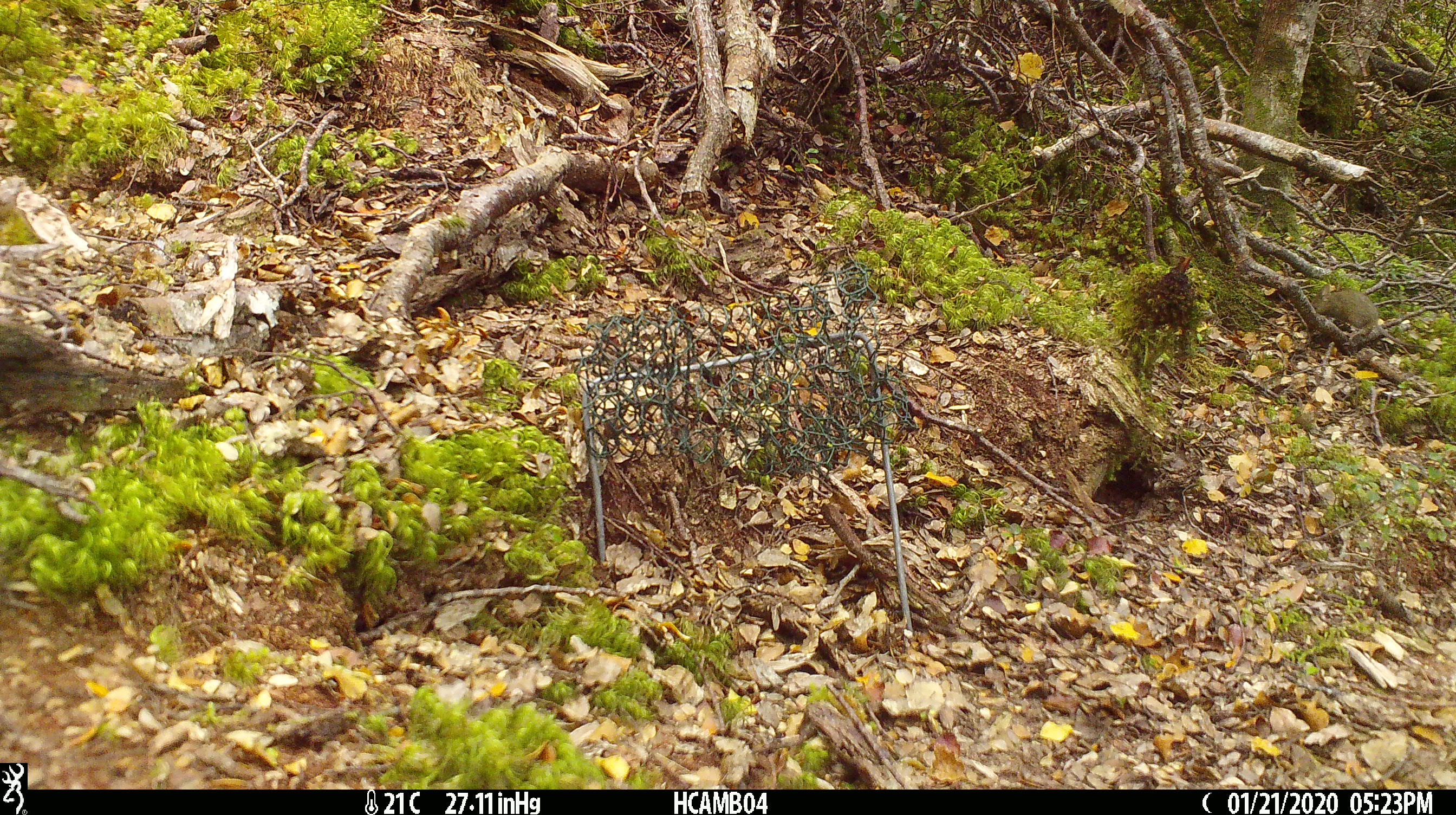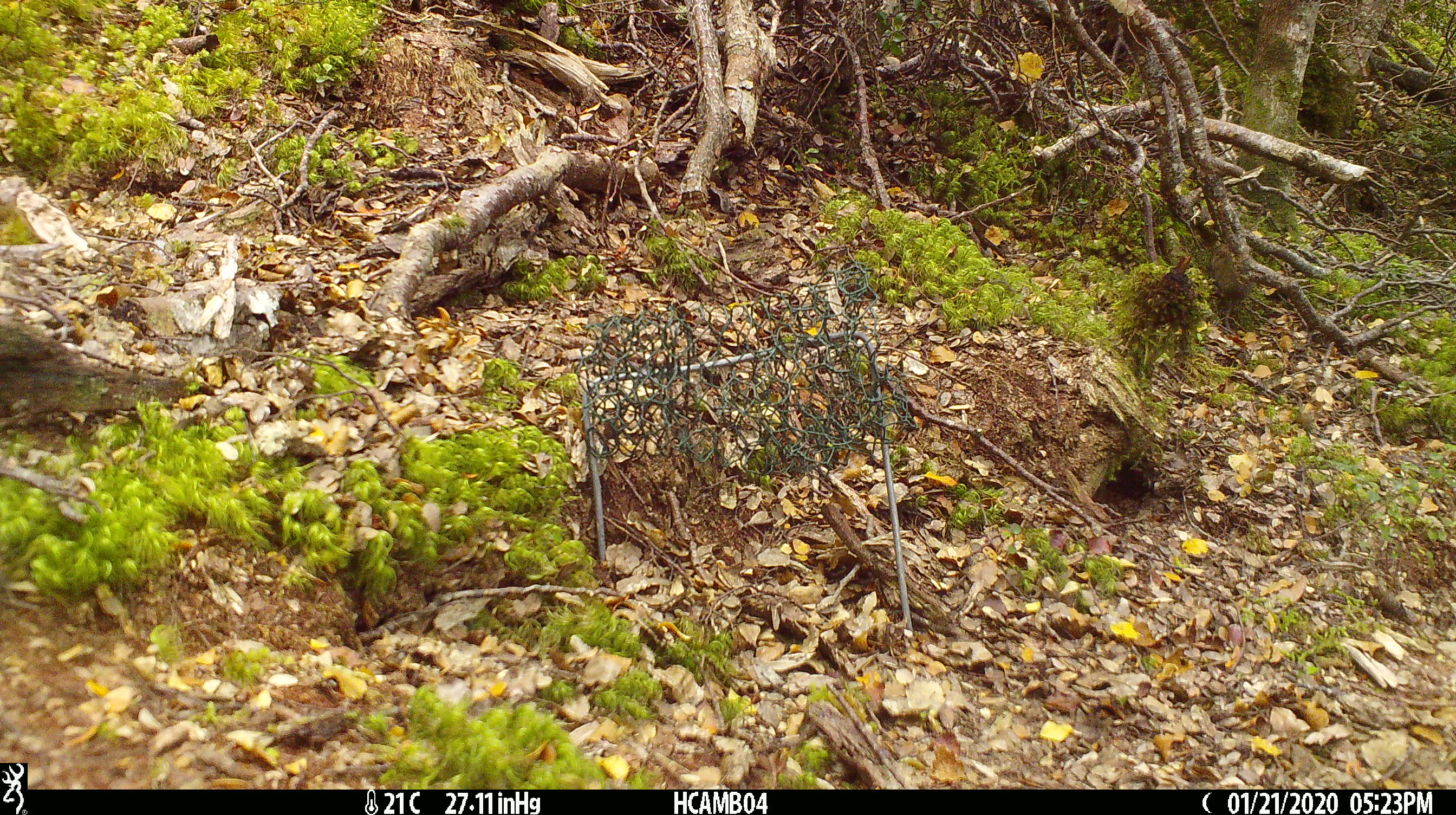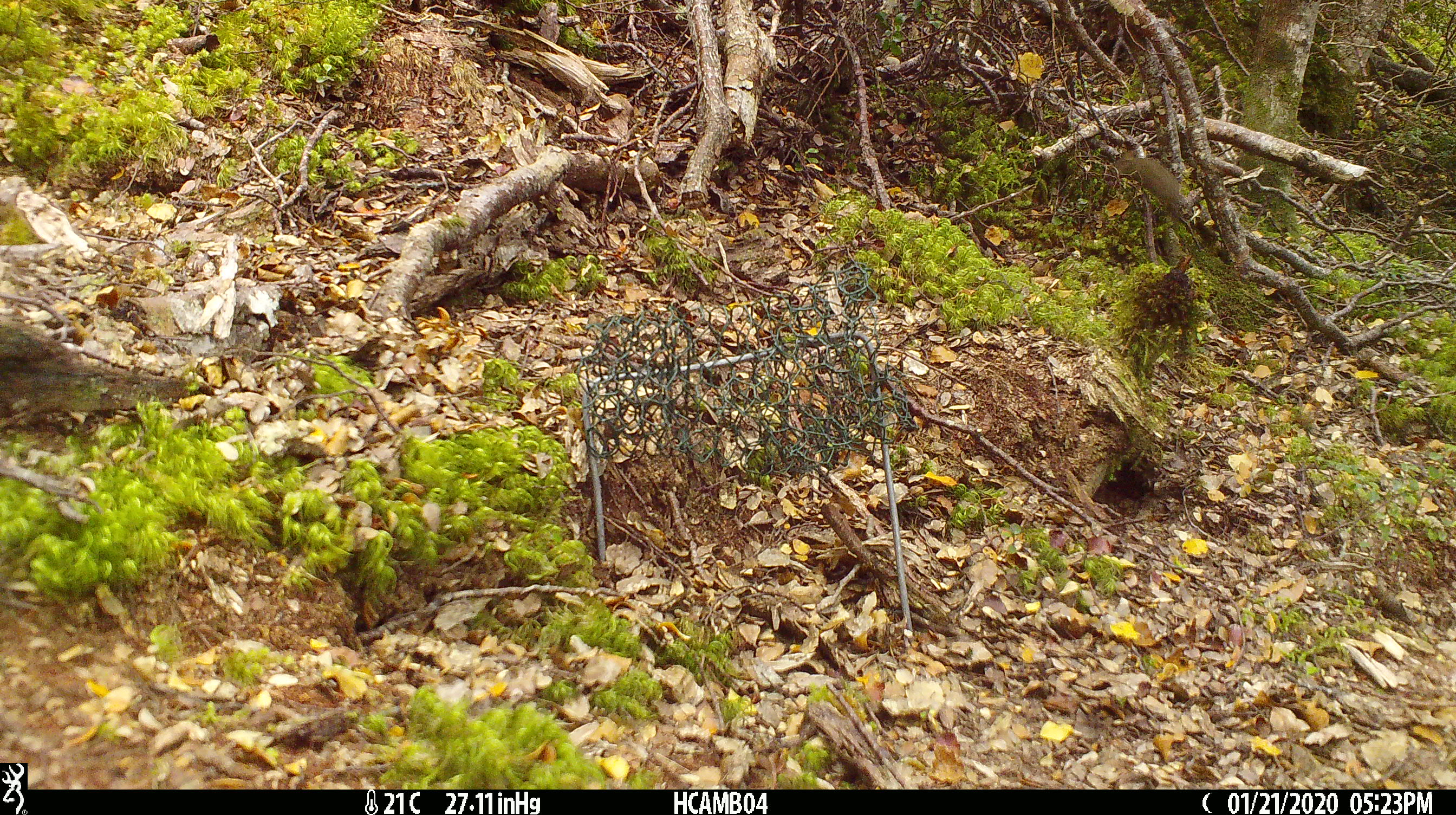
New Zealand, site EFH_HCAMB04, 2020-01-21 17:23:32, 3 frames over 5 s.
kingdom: Animalia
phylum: Chordata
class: Mammalia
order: Rodentia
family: Muridae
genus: Mus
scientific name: Mus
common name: mouse